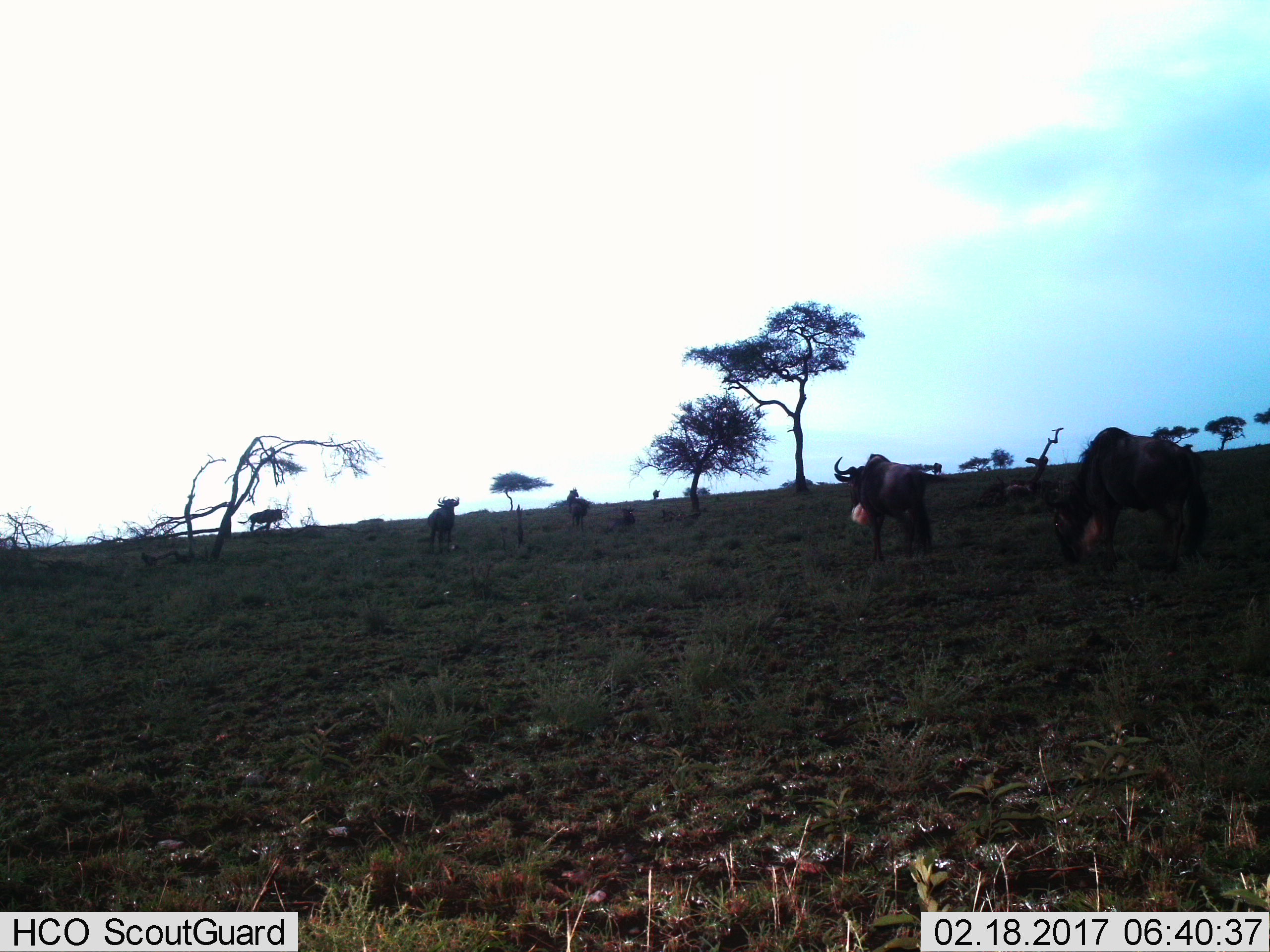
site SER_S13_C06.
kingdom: Animalia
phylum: Chordata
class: Mammalia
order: Artiodactyla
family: Bovidae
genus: Connochaetes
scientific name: Connochaetes taurinus taurinus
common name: blue wildebeest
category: wildebeestblue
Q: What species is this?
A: Wildebeestblue (blue wildebeest) (Connochaetes taurinus taurinus).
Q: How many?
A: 5.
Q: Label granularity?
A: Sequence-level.